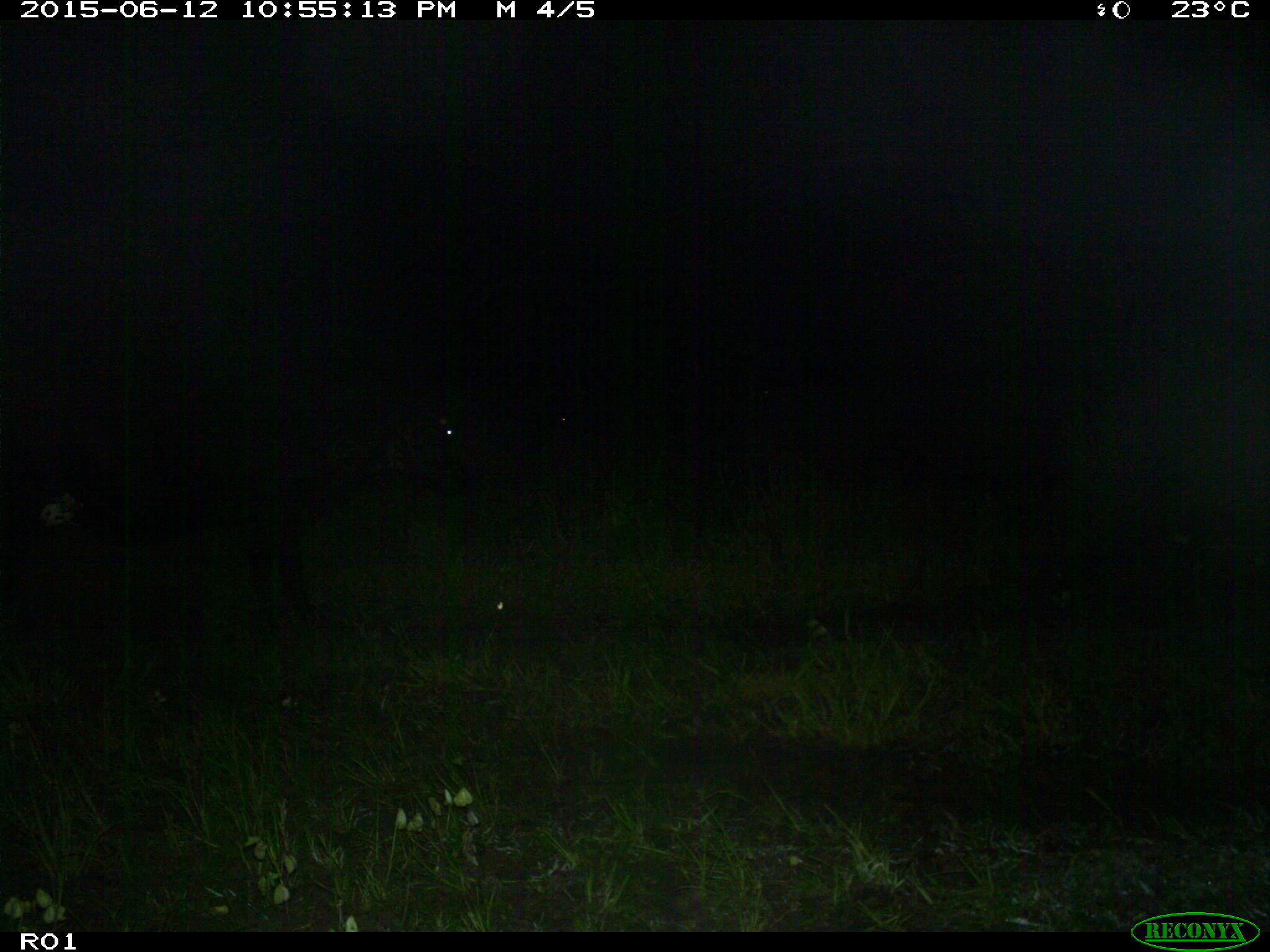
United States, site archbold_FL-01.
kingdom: Animalia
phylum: Chordata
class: Mammalia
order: Artiodactyla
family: Bovidae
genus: Bos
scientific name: Bos taurus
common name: domestic cow